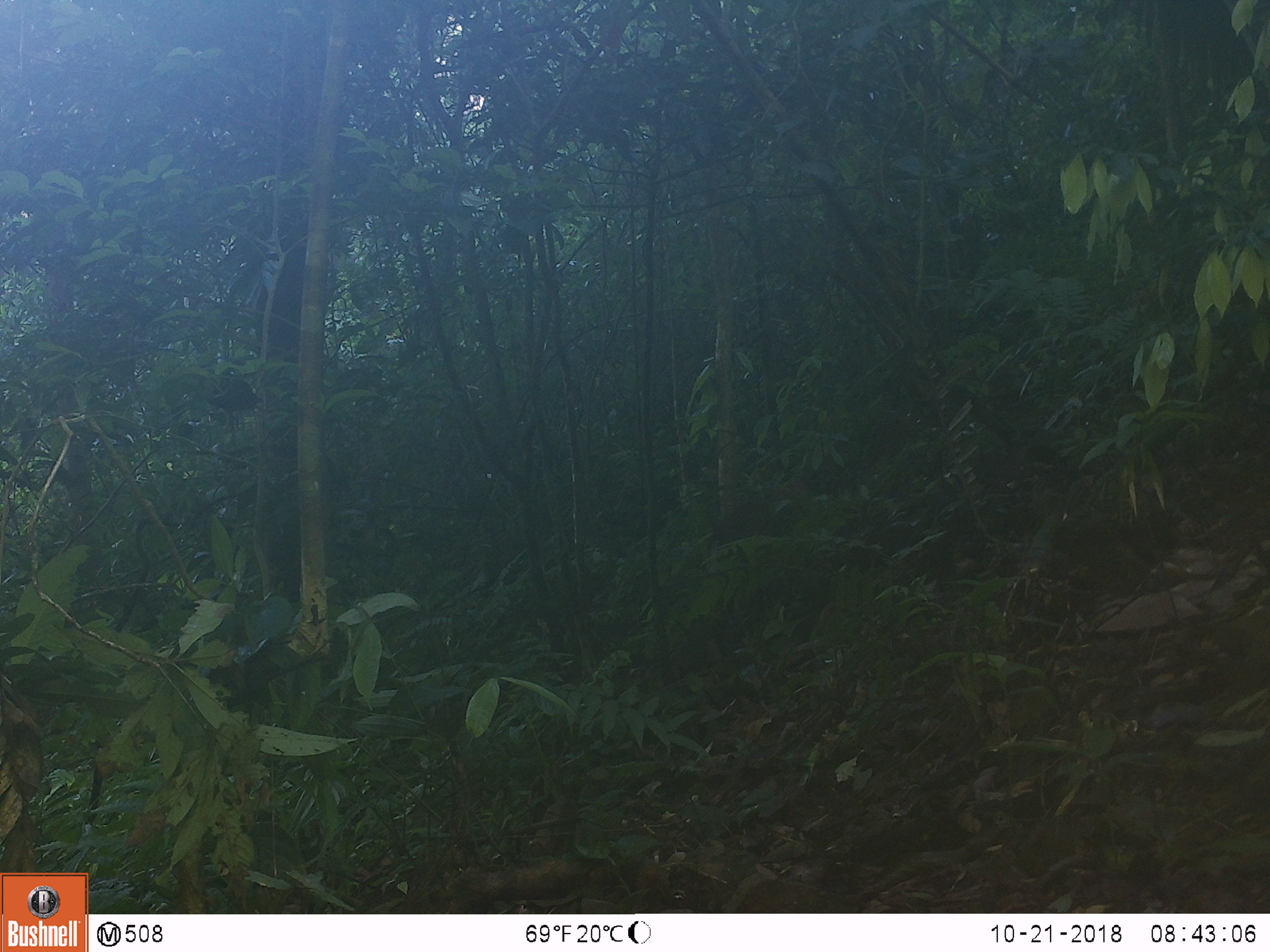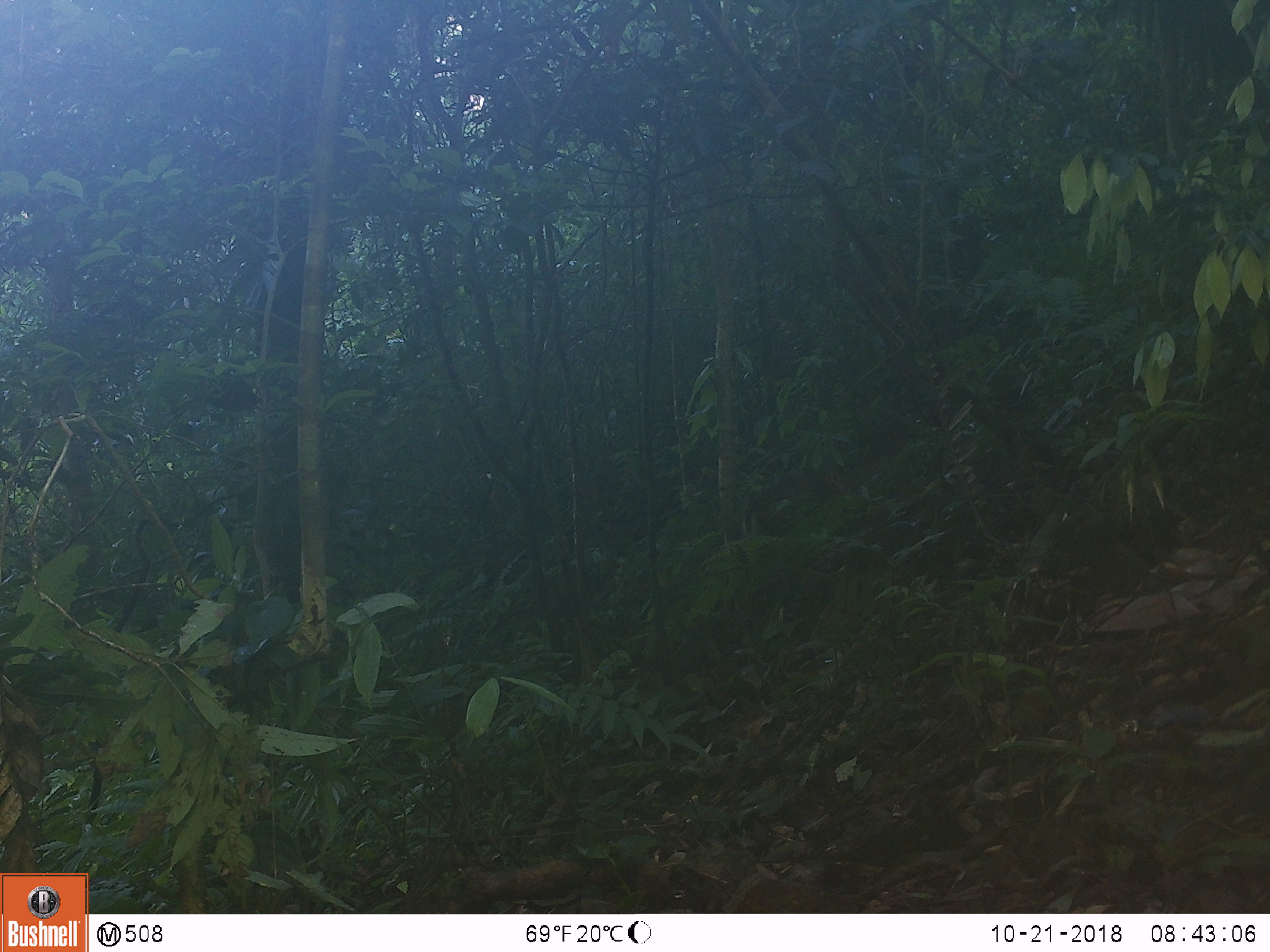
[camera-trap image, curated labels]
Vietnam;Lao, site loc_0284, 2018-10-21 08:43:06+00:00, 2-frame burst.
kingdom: Animalia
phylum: Chordata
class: Mammalia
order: Artiodactyla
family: Cervidae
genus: Muntiacus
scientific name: Muntiacus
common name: muntjacs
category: unidentified muntjac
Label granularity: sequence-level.